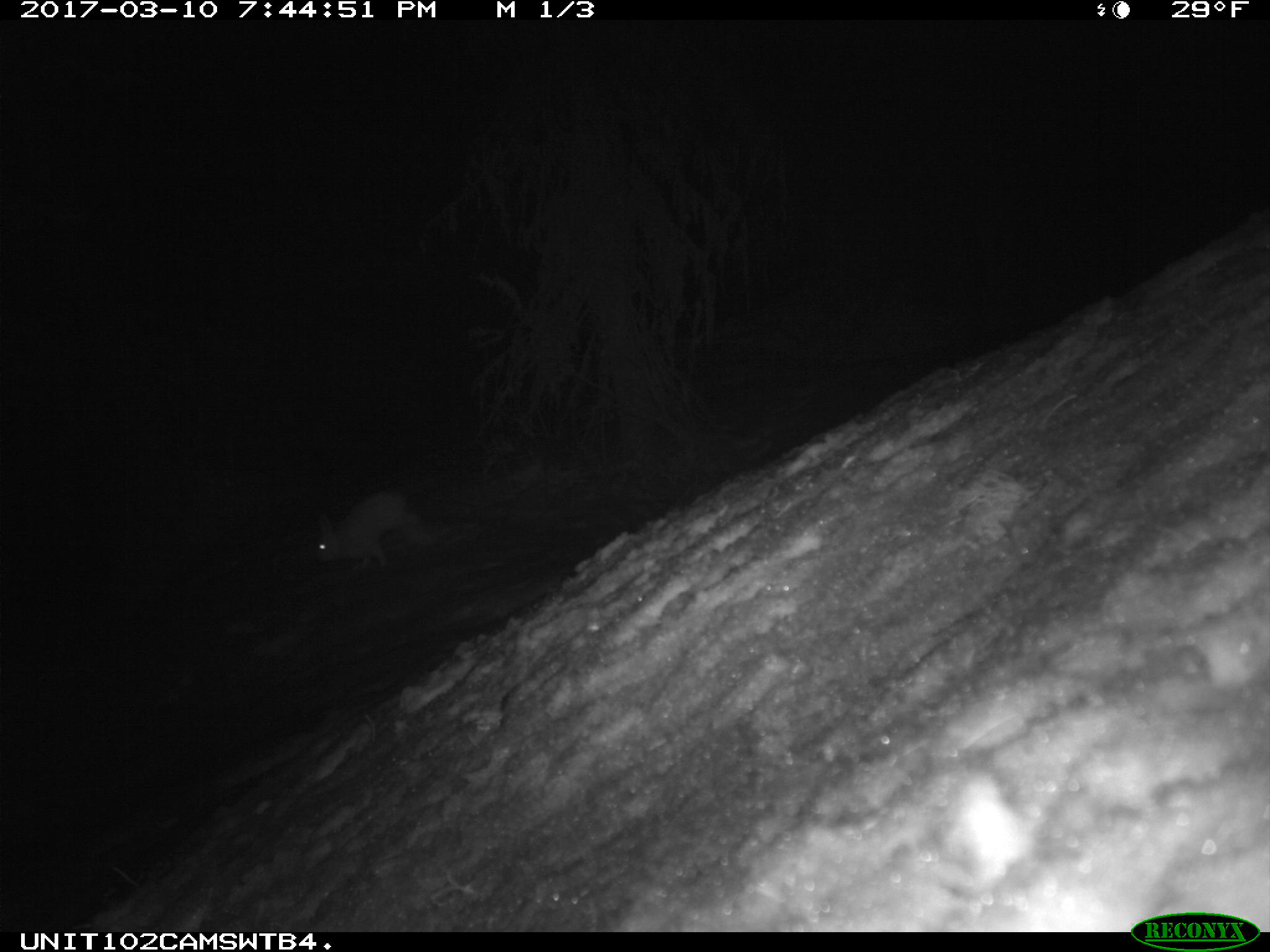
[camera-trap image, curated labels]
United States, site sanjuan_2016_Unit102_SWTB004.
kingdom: Animalia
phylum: Chordata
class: Mammalia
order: Lagomorpha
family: Leporidae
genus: Lepus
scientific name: Lepus americanus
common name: snowshoe hare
Lepus americanus (snowshoe hare).